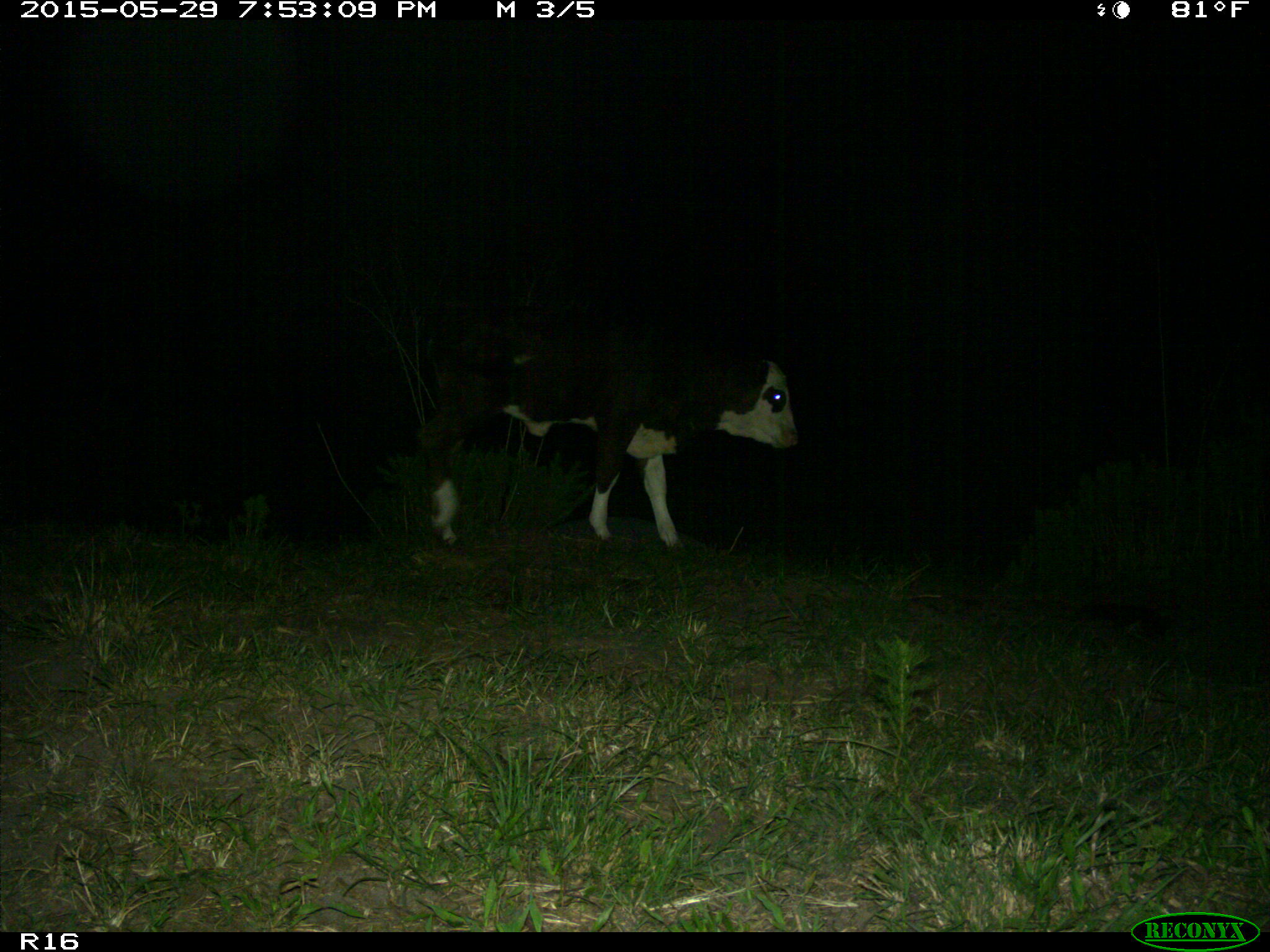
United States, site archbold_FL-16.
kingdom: Animalia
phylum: Chordata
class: Mammalia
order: Artiodactyla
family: Bovidae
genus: Bos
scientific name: Bos taurus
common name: domestic cow